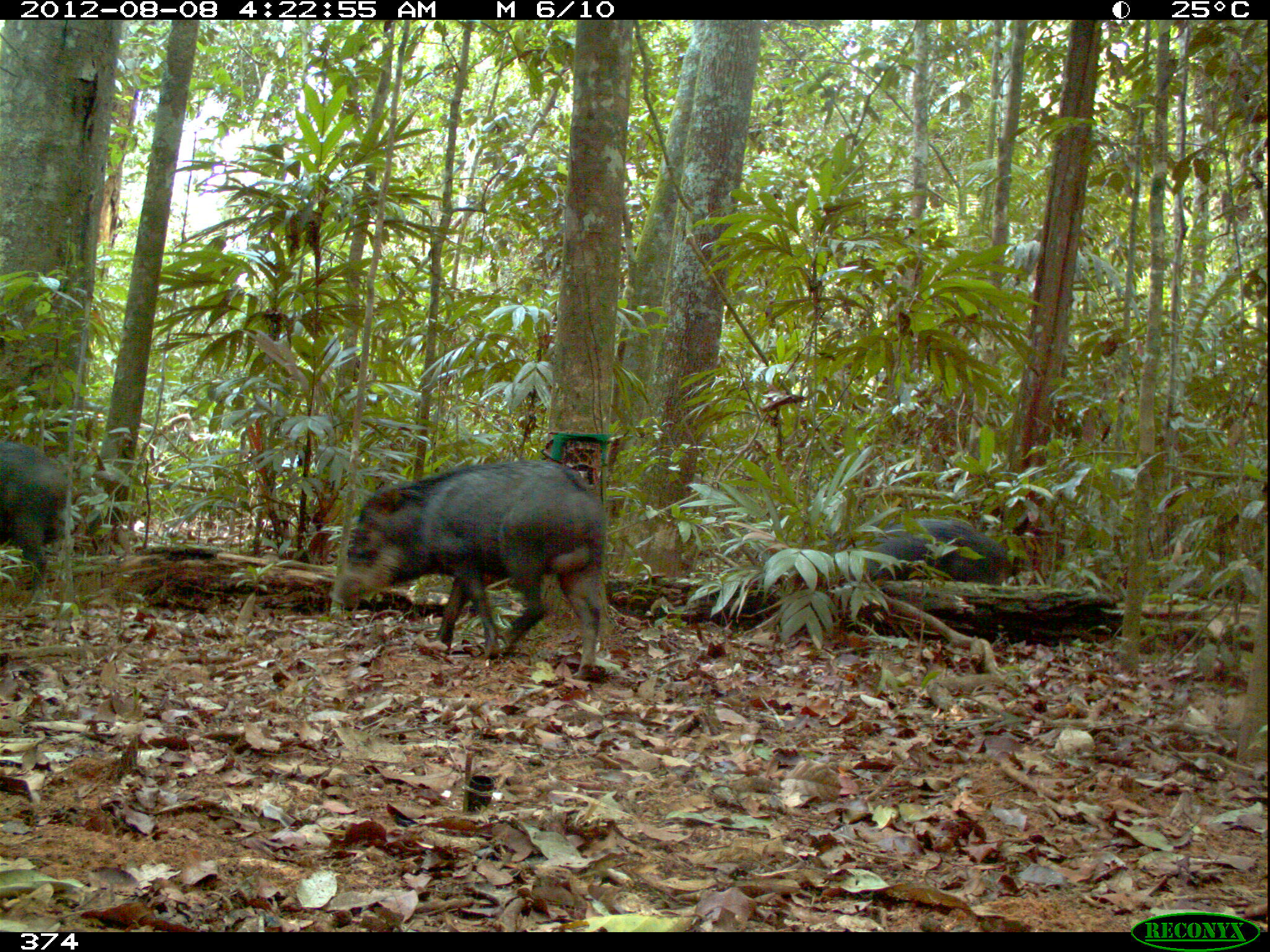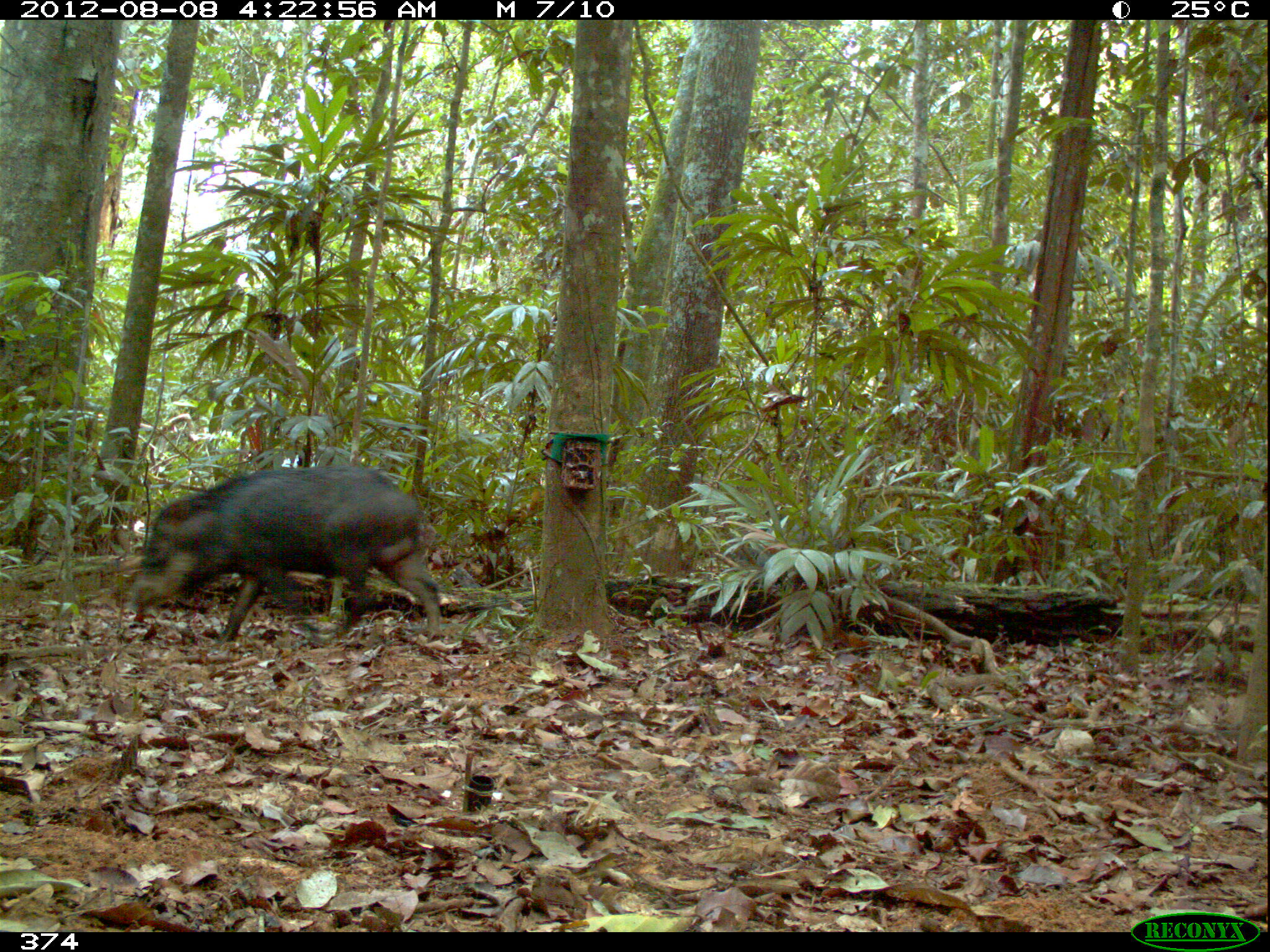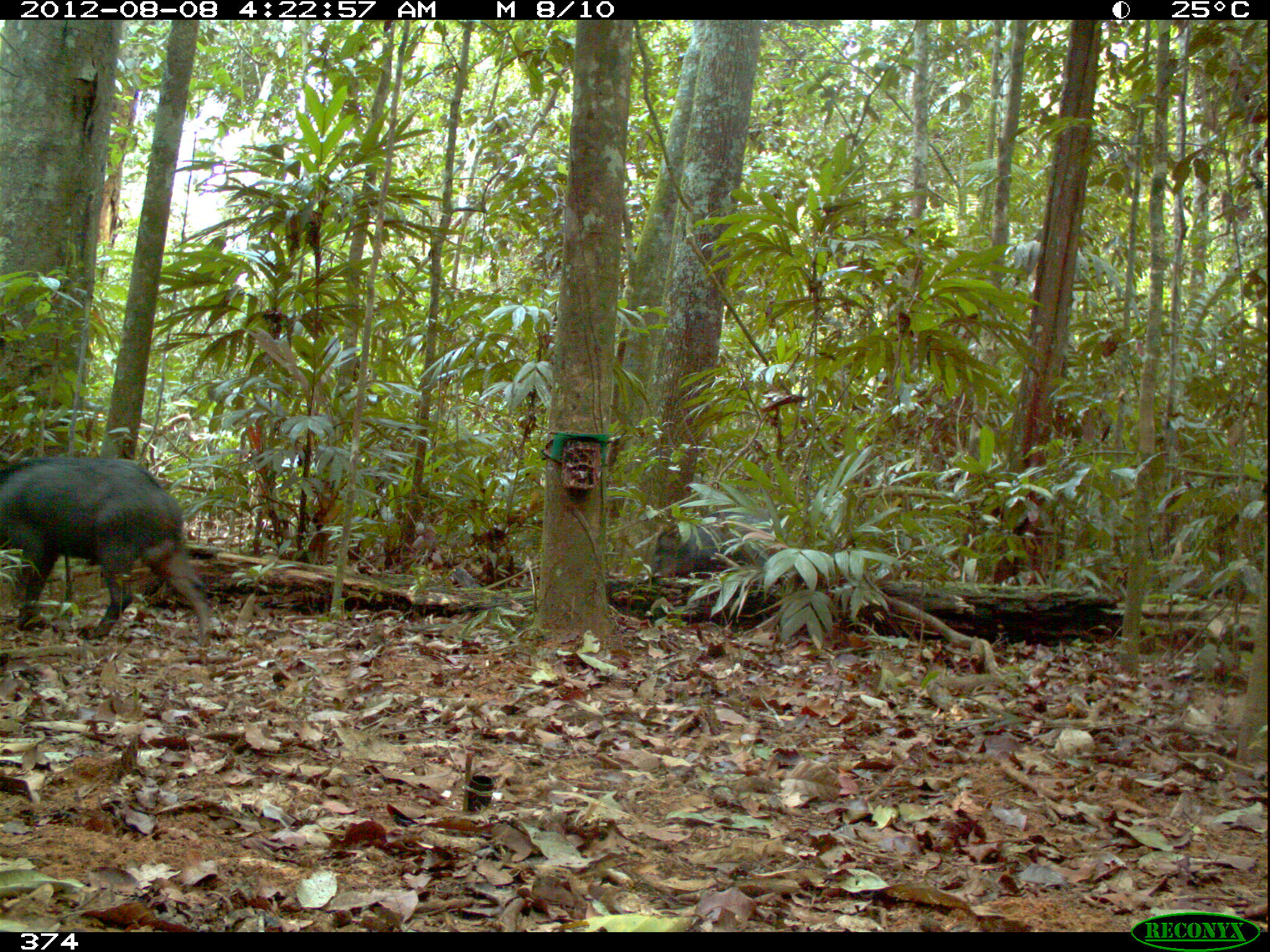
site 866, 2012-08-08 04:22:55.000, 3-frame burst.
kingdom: Animalia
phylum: Chordata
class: Mammalia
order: Artiodactyla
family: Tayassuidae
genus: Tayassu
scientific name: Tayassu pecari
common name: white-lipped peccary